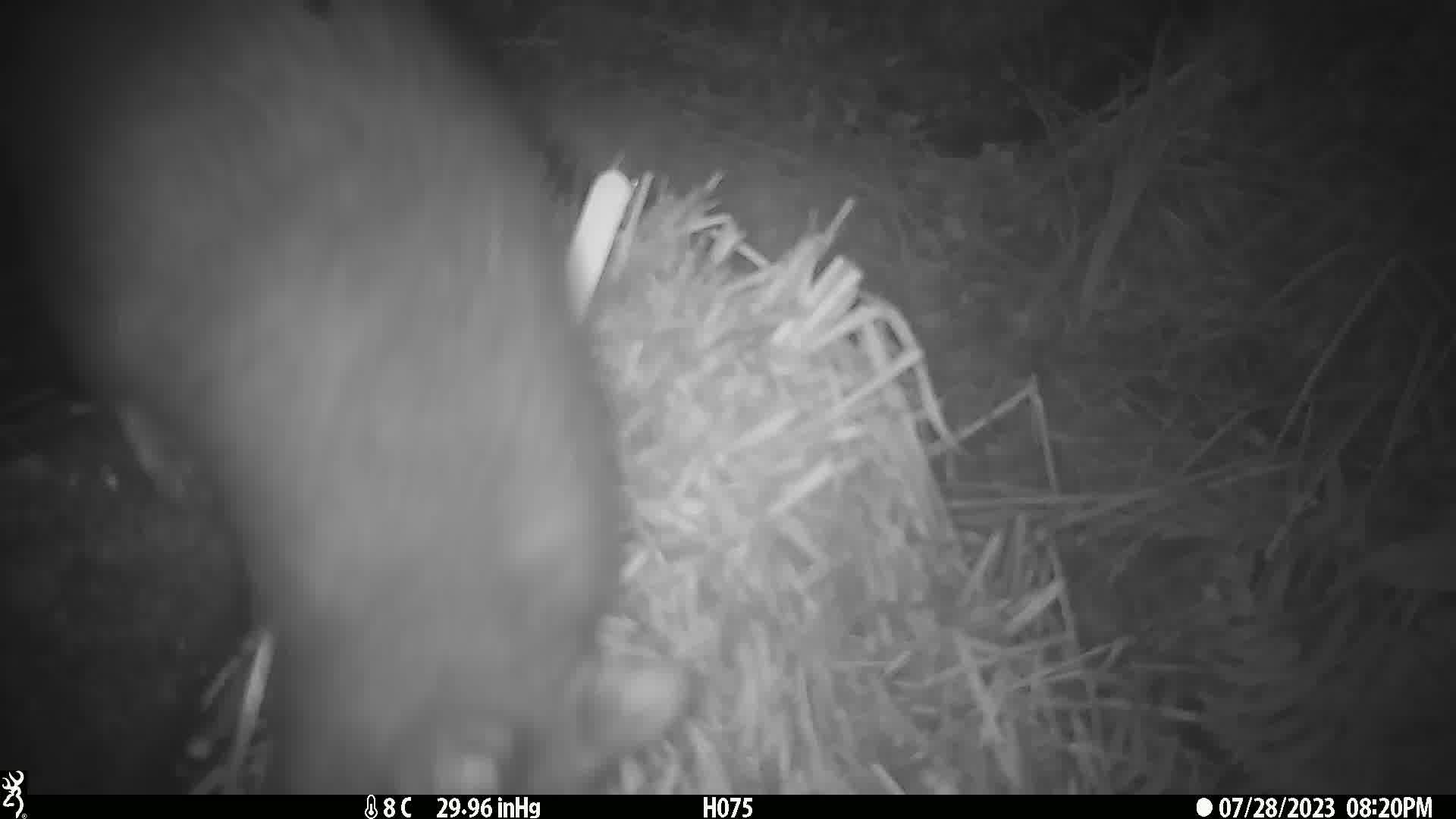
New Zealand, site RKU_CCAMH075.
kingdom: Animalia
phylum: Chordata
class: Mammalia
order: Diprotodontia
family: Phalangeridae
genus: Trichosurus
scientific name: Trichosurus vulpecula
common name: common brushtail possum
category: possum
Possum (common brushtail possum) (Trichosurus vulpecula).